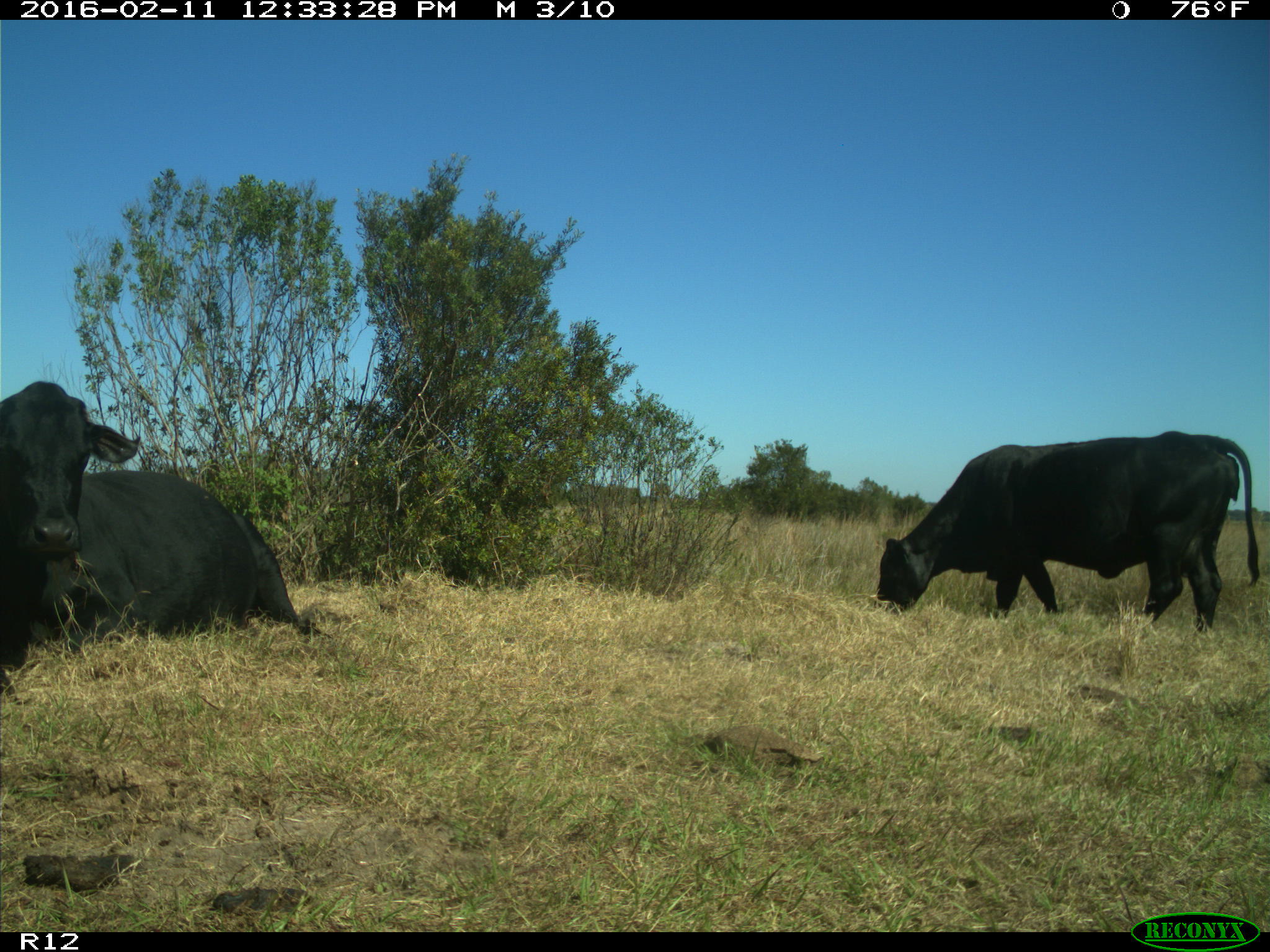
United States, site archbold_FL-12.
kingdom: Animalia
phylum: Chordata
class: Mammalia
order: Artiodactyla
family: Bovidae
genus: Bos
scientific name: Bos taurus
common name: domestic cow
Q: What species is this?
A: Bos taurus (domestic cow).